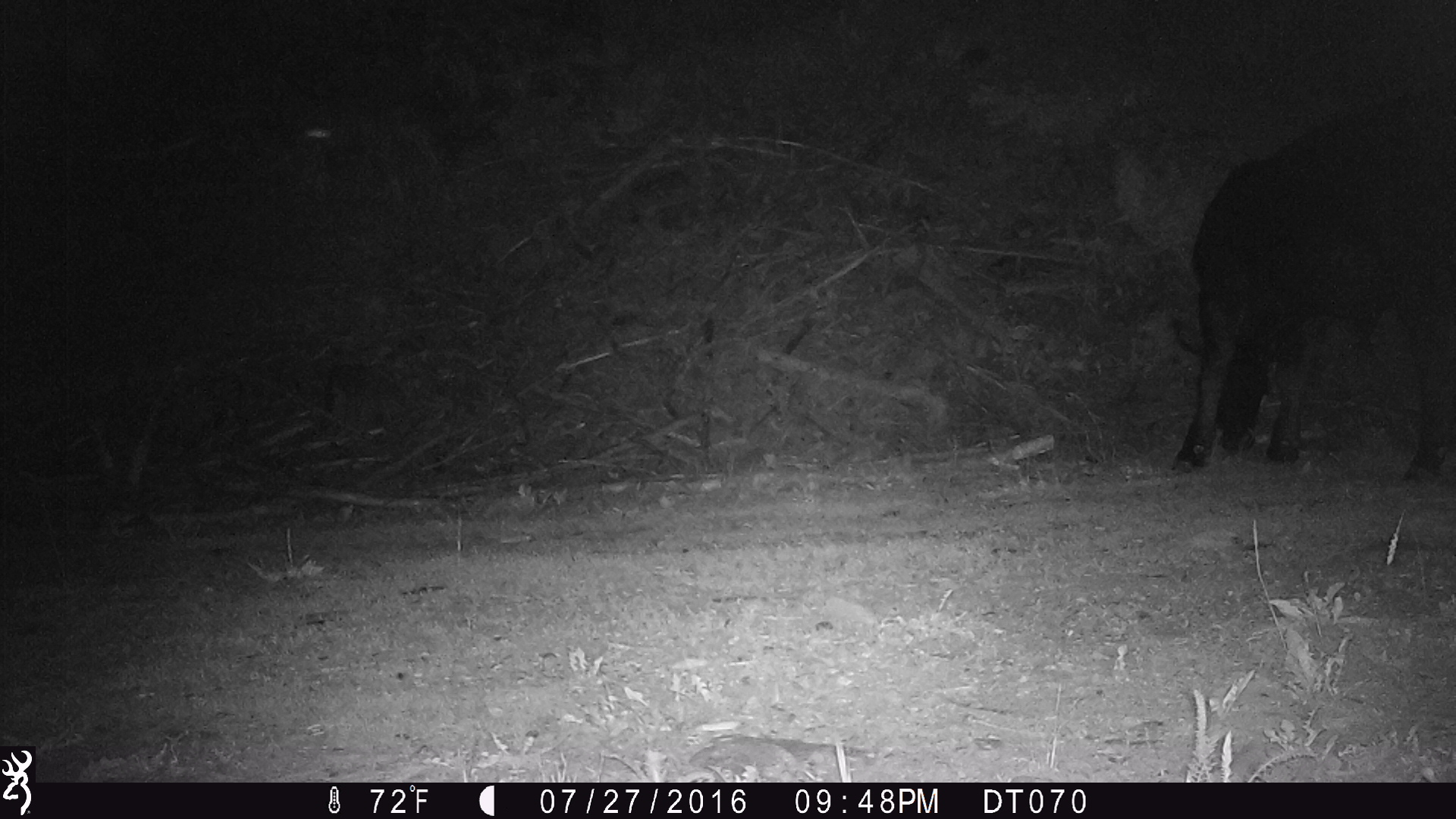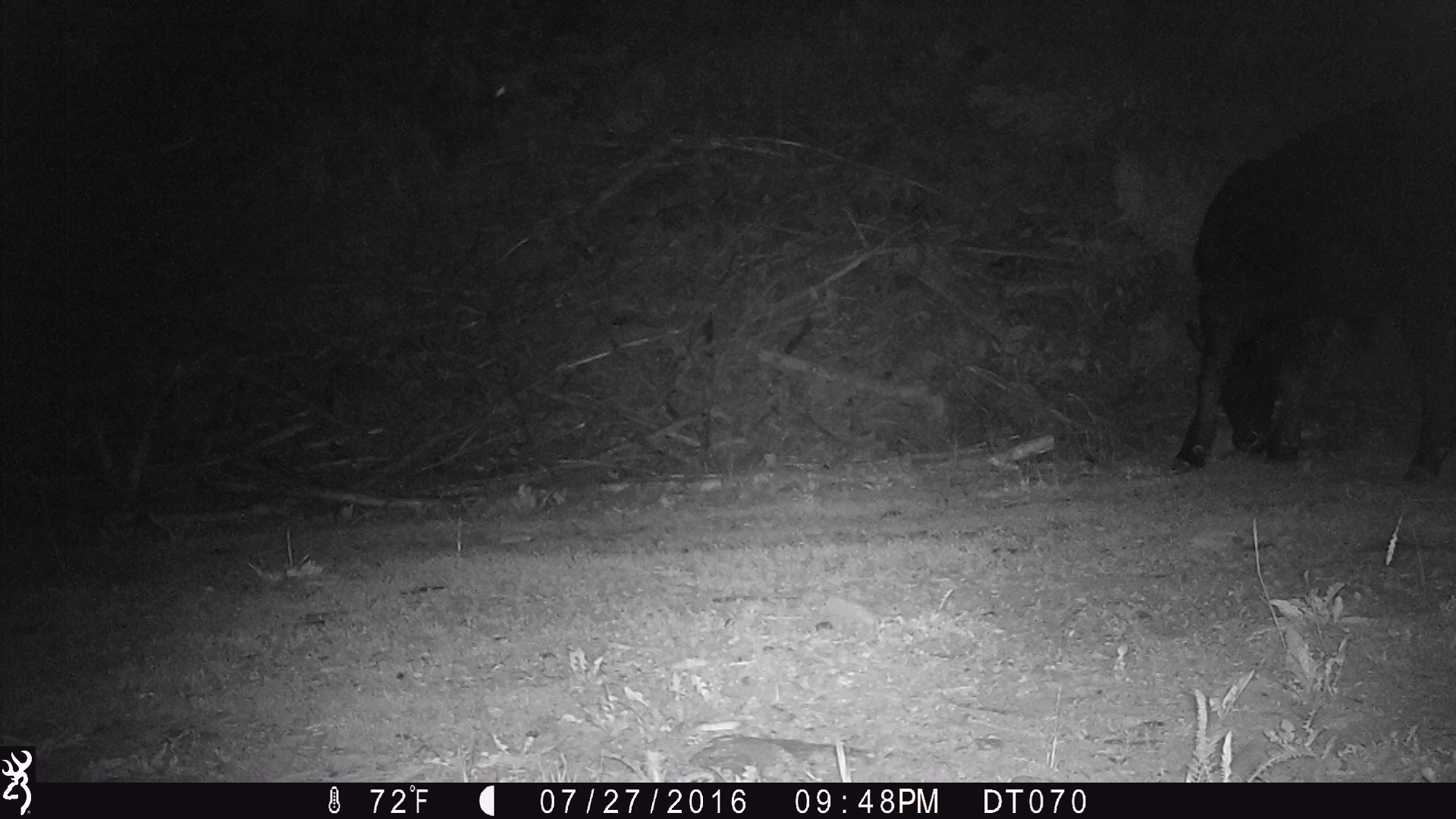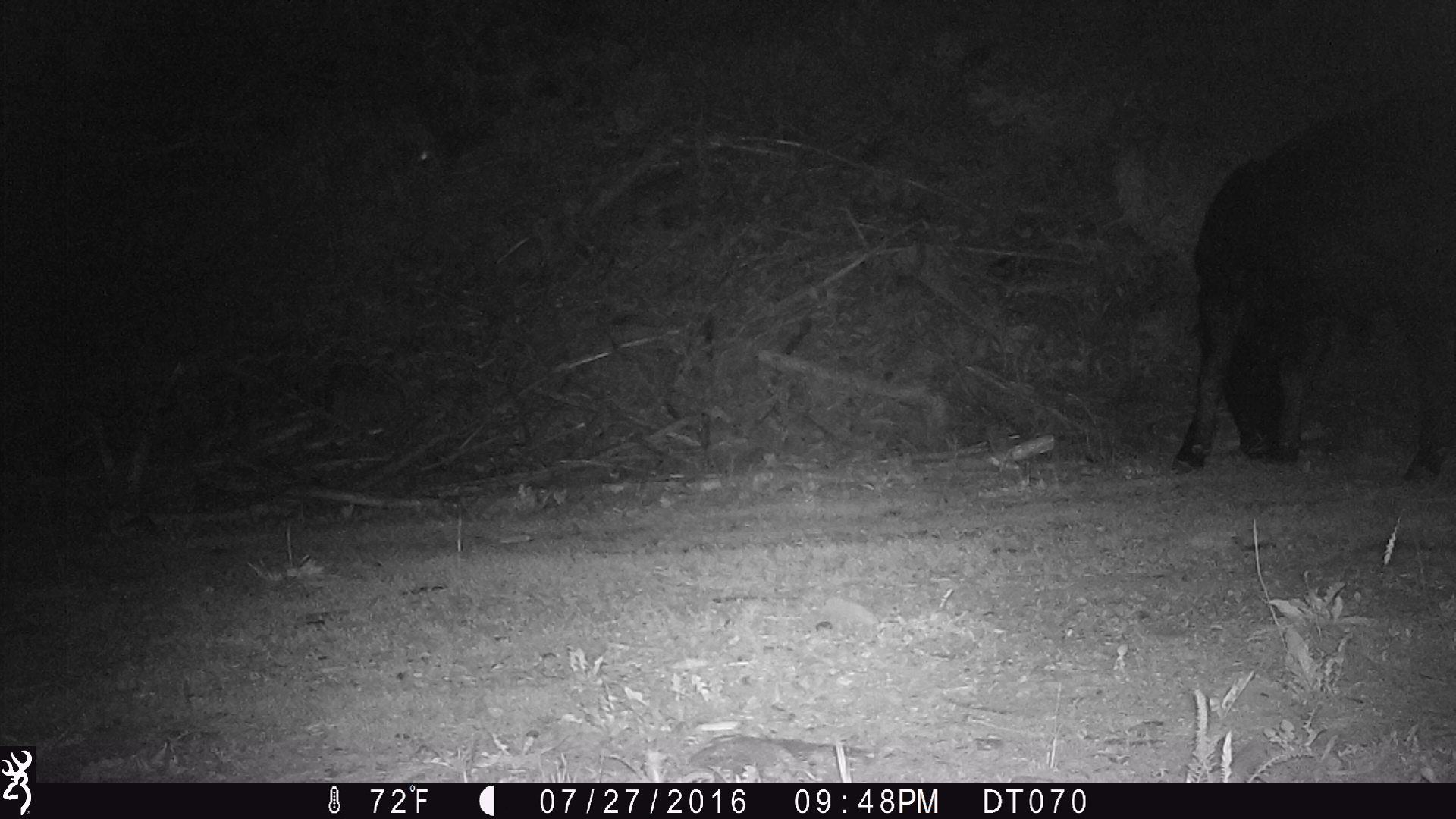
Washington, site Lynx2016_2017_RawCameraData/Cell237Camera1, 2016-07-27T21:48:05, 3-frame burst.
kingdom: Animalia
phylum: Chordata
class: Mammalia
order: Artiodactyla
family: Bovidae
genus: Bos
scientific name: Bos taurus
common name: domestic cattle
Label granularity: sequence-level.